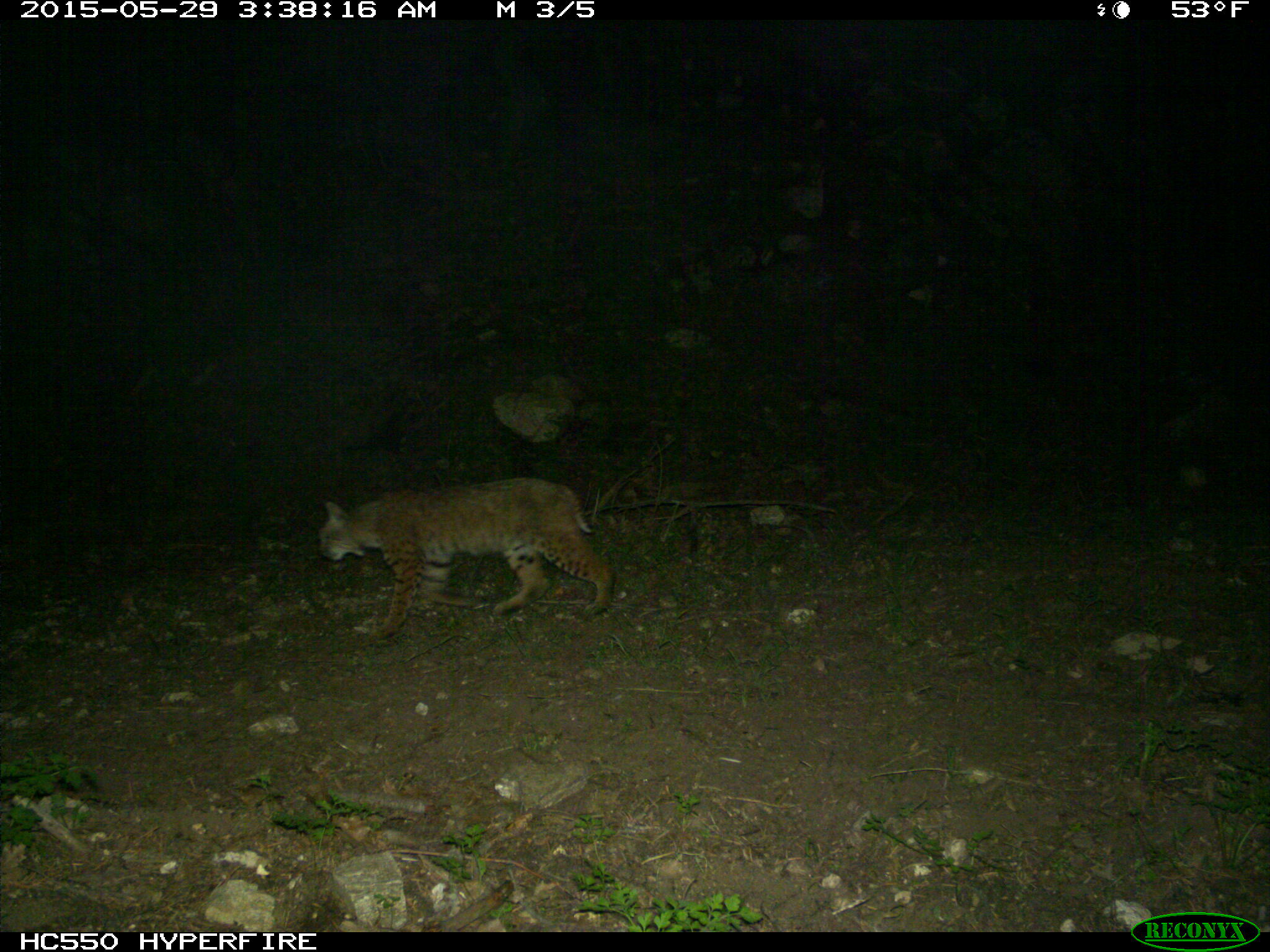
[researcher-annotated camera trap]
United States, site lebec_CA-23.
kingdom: Animalia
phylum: Chordata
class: Mammalia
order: Carnivora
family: Felidae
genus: Lynx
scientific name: Lynx rufus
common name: bobcat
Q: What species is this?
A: Lynx rufus (bobcat).